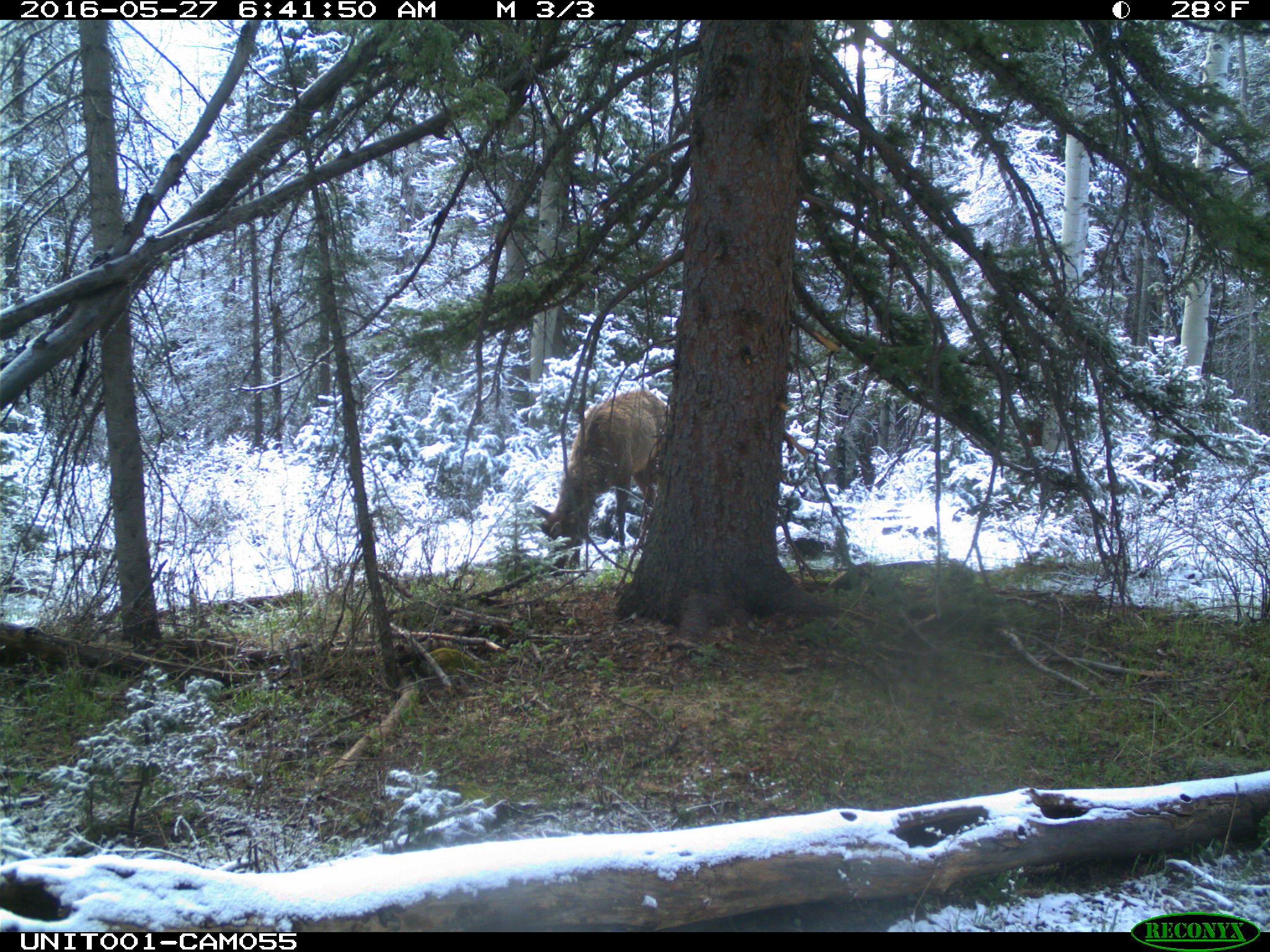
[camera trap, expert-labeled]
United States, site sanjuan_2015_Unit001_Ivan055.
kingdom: Animalia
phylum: Chordata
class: Mammalia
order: Artiodactyla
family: Cervidae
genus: Cervus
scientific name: Cervus elaphus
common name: red deer